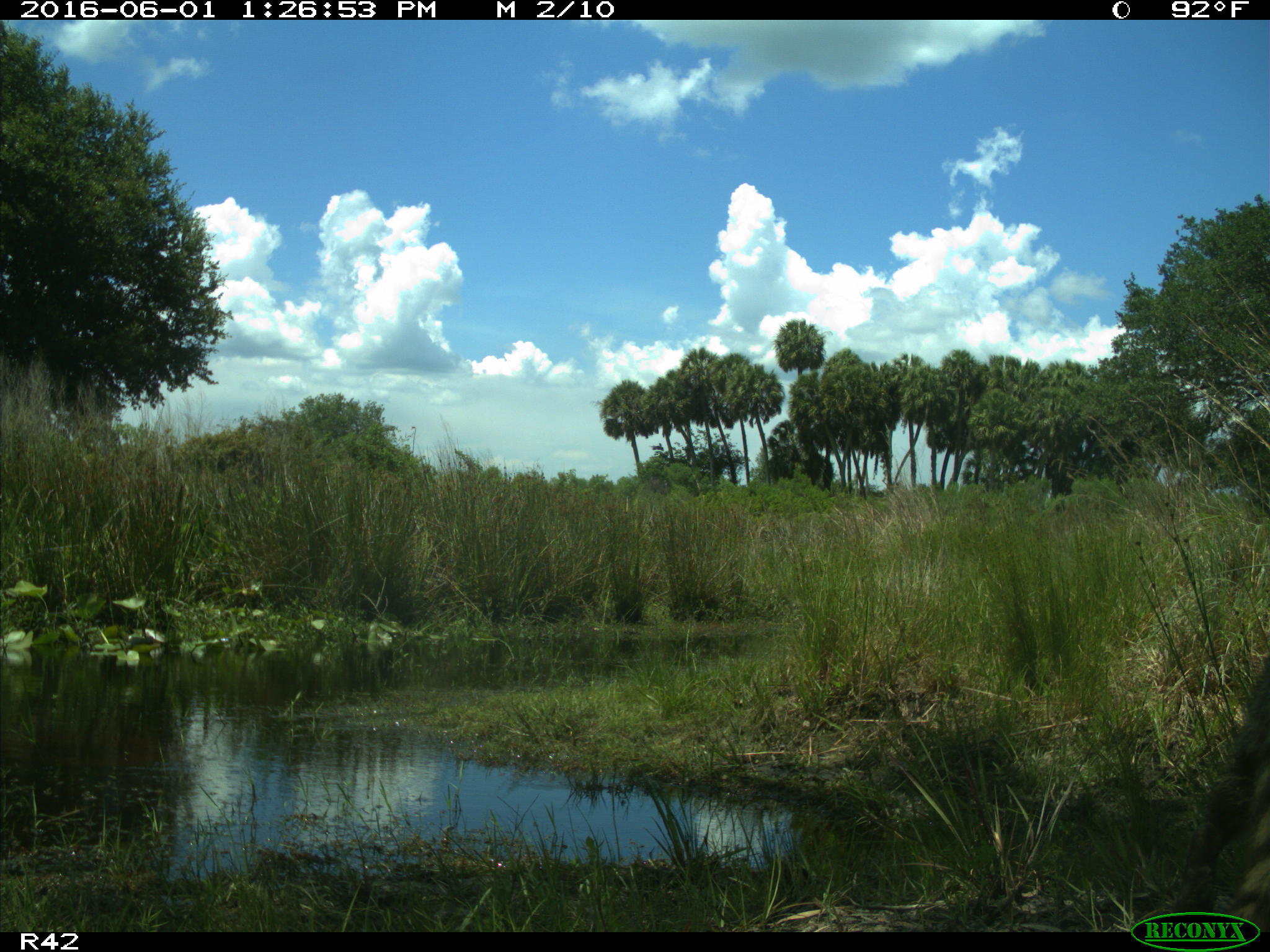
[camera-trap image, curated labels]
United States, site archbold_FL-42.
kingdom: Animalia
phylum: Chordata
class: Mammalia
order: Artiodactyla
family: Bovidae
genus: Bos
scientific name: Bos taurus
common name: domestic cow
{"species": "Bos taurus (domestic cow)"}